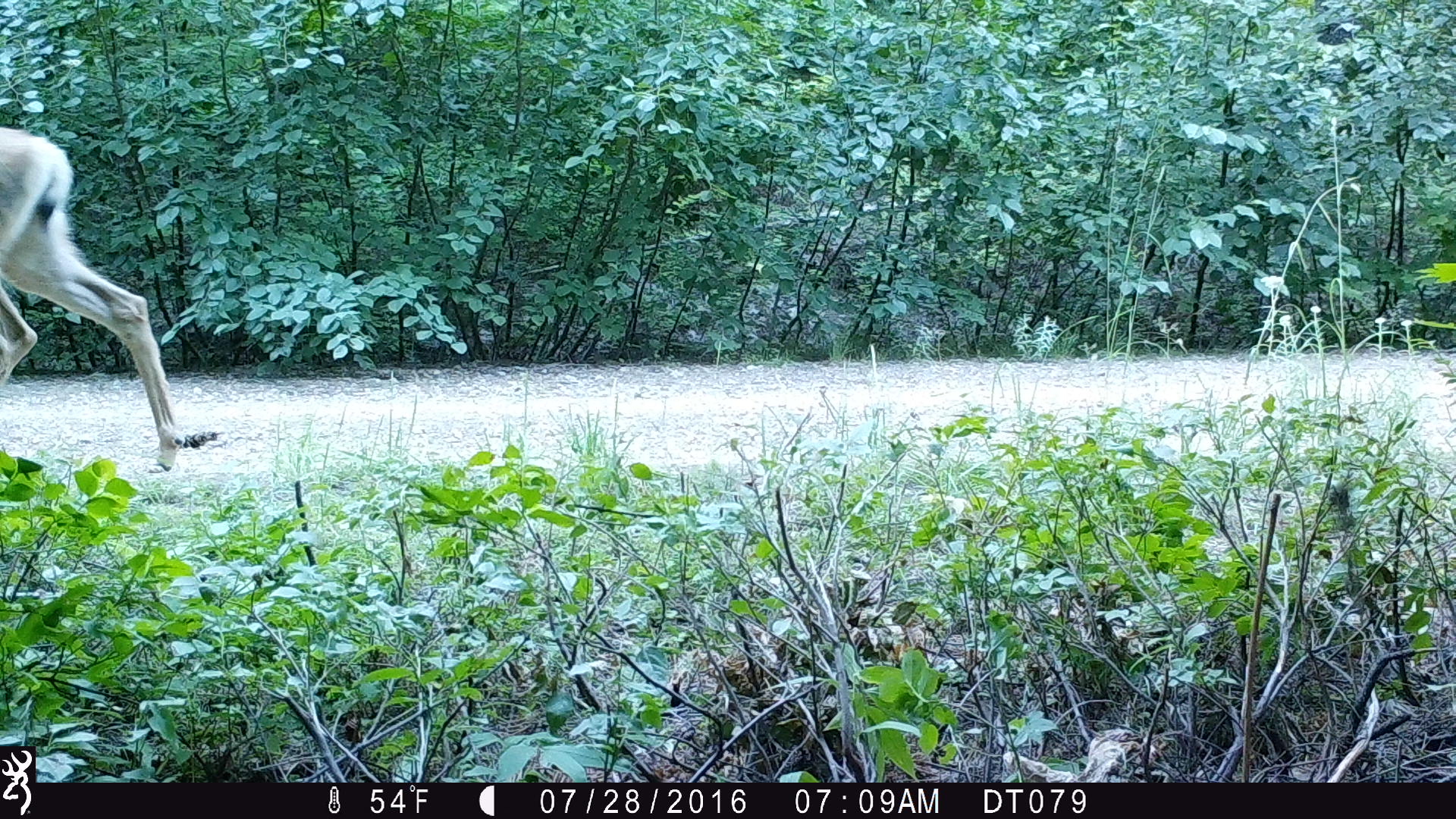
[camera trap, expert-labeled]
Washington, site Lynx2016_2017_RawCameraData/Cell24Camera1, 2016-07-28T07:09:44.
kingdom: Animalia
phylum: Chordata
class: Mammalia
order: Artiodactyla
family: Cervidae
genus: Odocoileus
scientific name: Odocoileus hemionus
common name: mule deer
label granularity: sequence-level